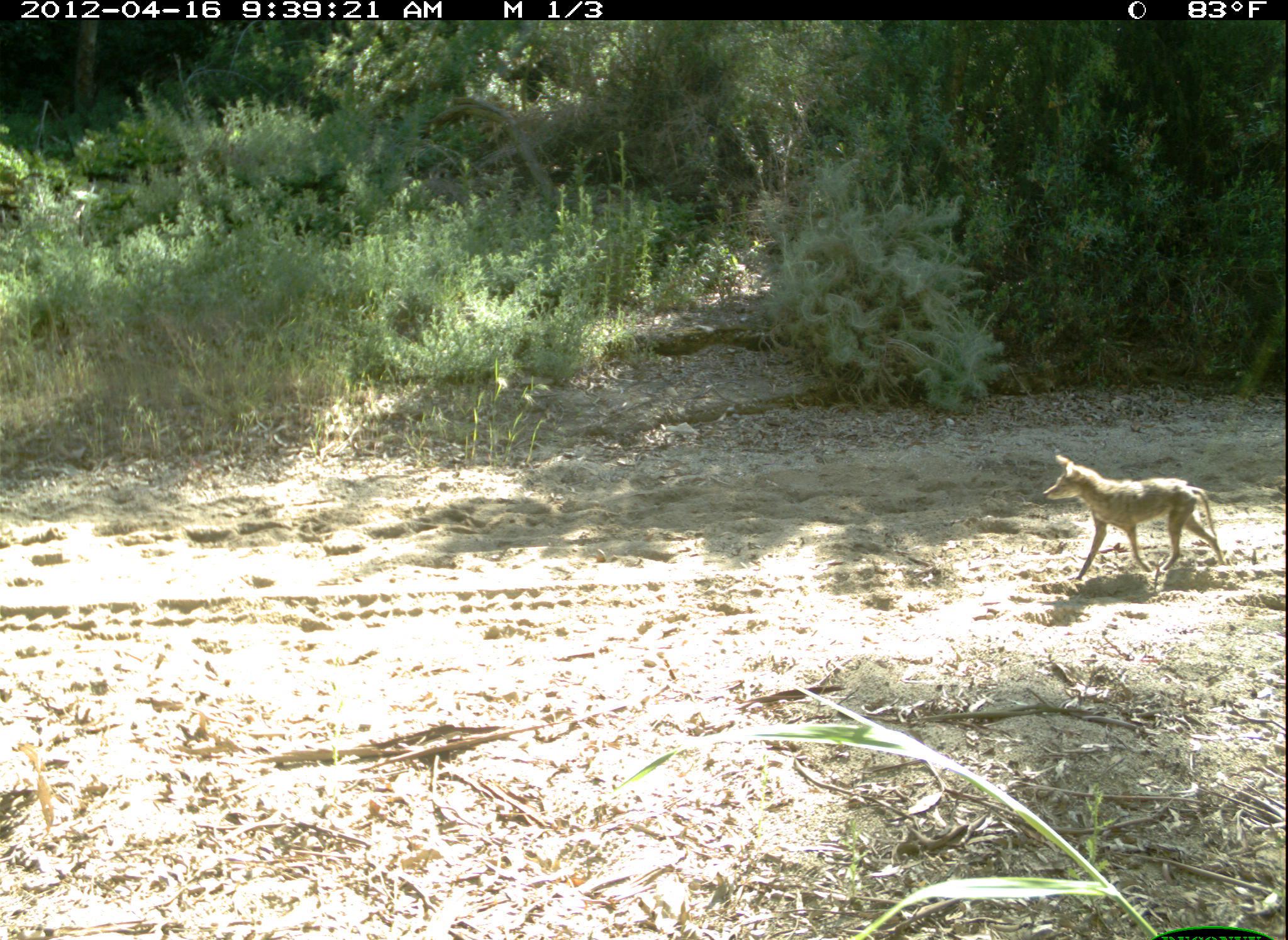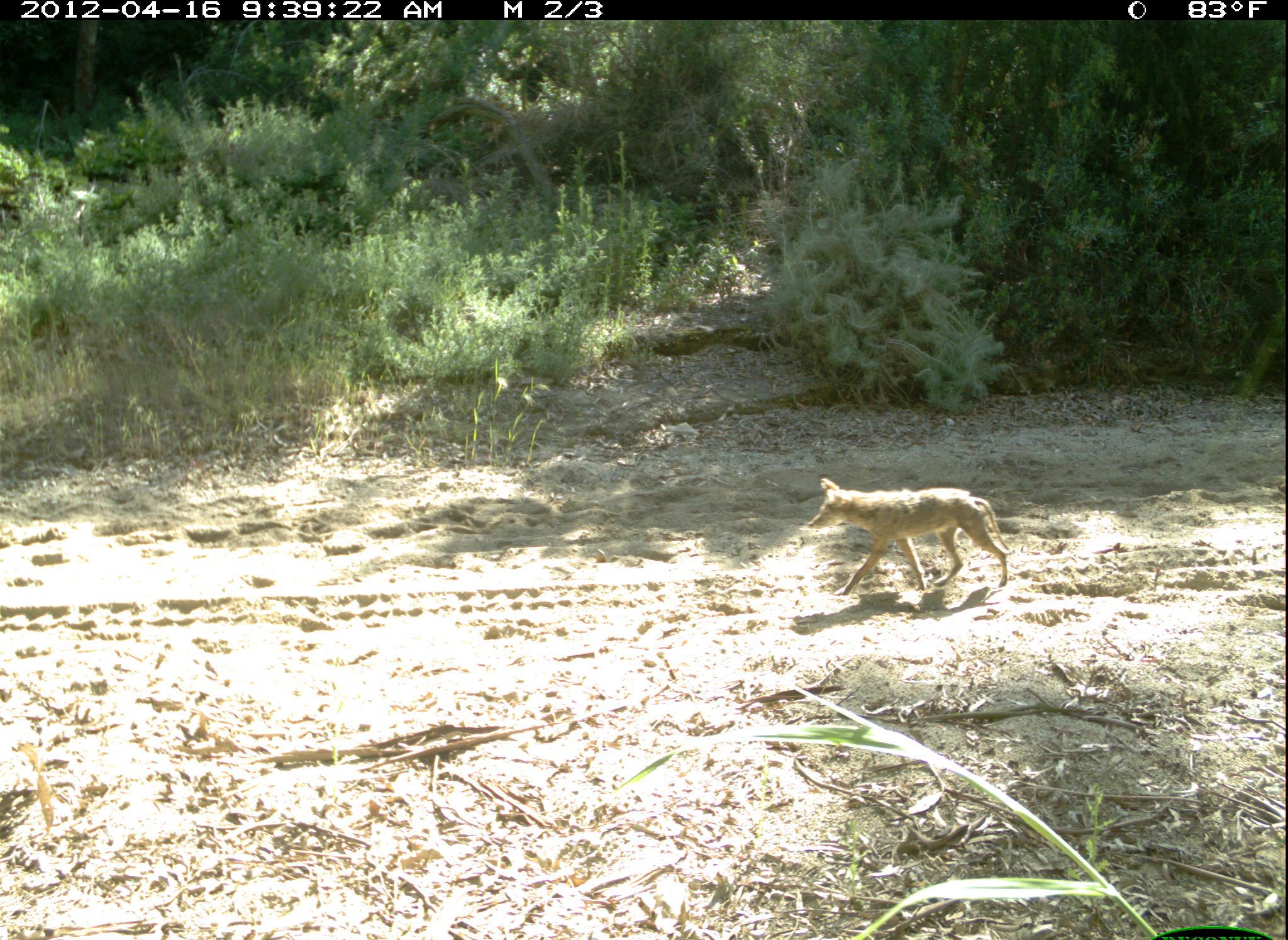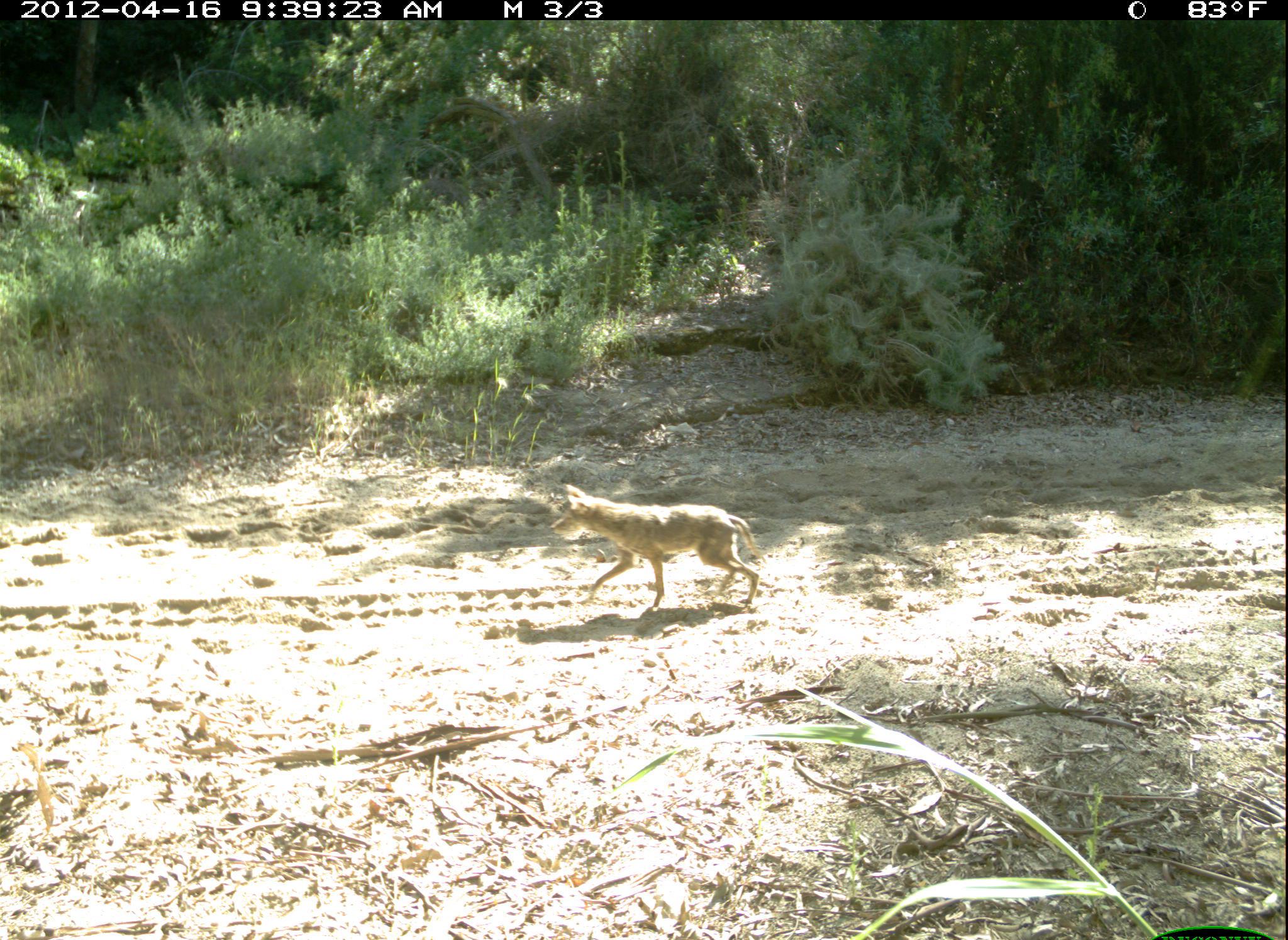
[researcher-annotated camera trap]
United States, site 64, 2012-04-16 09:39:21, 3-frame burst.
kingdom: Animalia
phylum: Chordata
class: Mammalia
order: Carnivora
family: Canidae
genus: Canis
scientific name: Canis latrans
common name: coyote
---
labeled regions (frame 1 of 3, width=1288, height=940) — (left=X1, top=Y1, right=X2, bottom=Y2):
coyote: (left=1041, top=450, right=1226, bottom=580)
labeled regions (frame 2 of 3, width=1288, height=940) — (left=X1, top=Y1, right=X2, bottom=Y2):
coyote: (left=806, top=475, right=1011, bottom=597)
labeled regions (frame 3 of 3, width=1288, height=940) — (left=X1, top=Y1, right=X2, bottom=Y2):
coyote: (left=550, top=484, right=761, bottom=612)